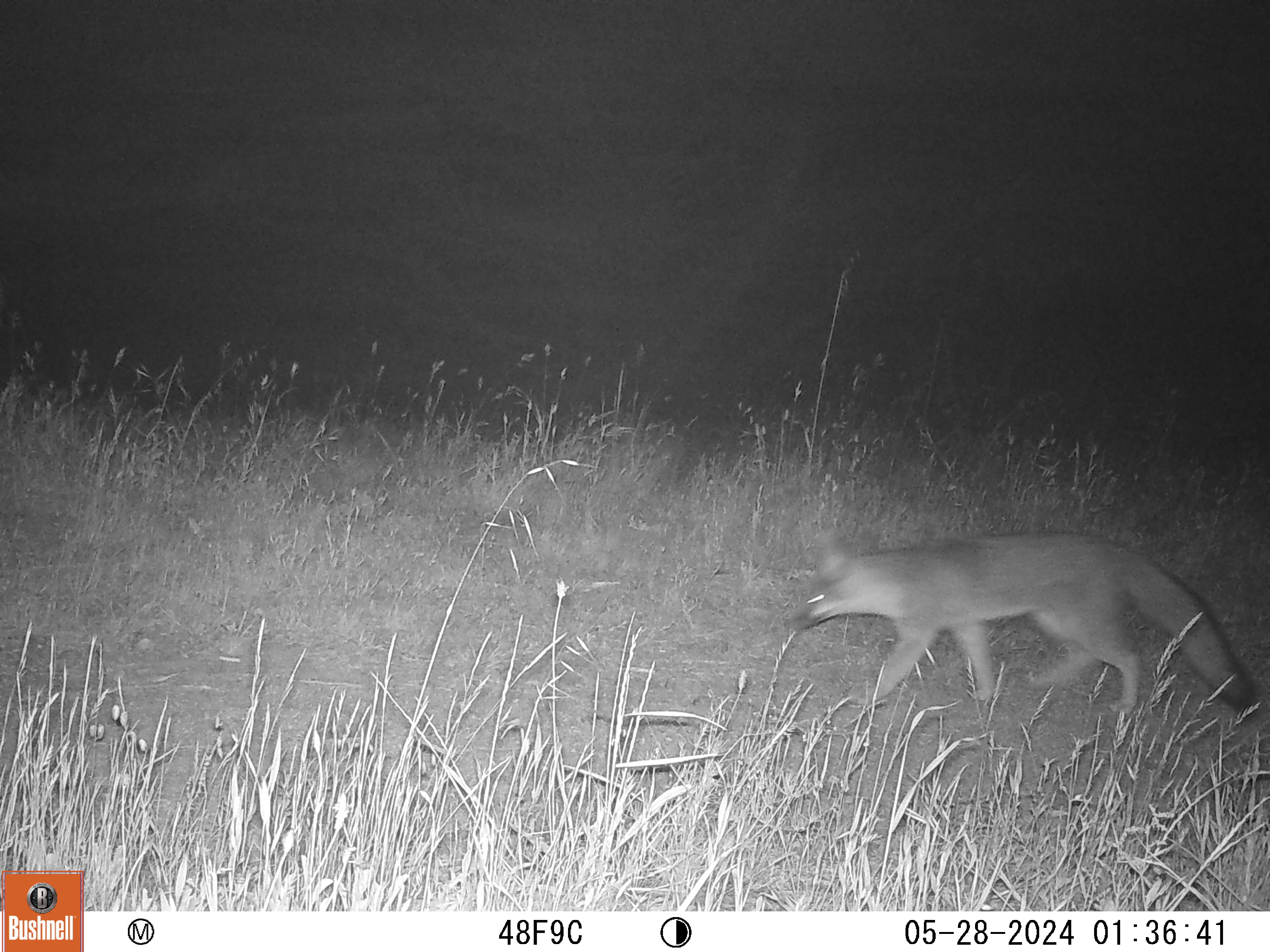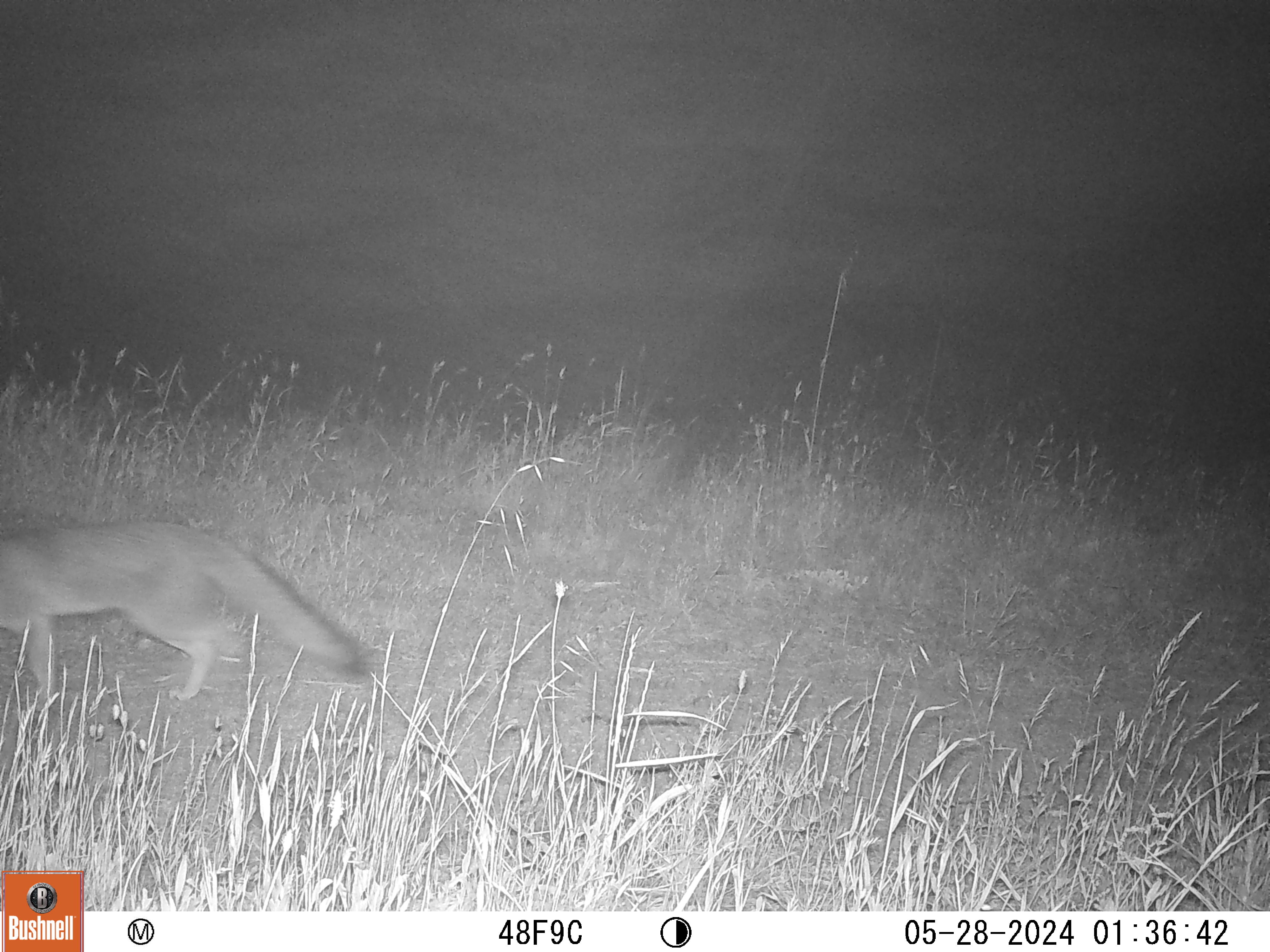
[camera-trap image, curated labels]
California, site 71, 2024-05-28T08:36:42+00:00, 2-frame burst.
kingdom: Animalia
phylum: Chordata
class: Mammalia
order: Carnivora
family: Canidae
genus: Urocyon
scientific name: Urocyon cinereoargenteus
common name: gray fox